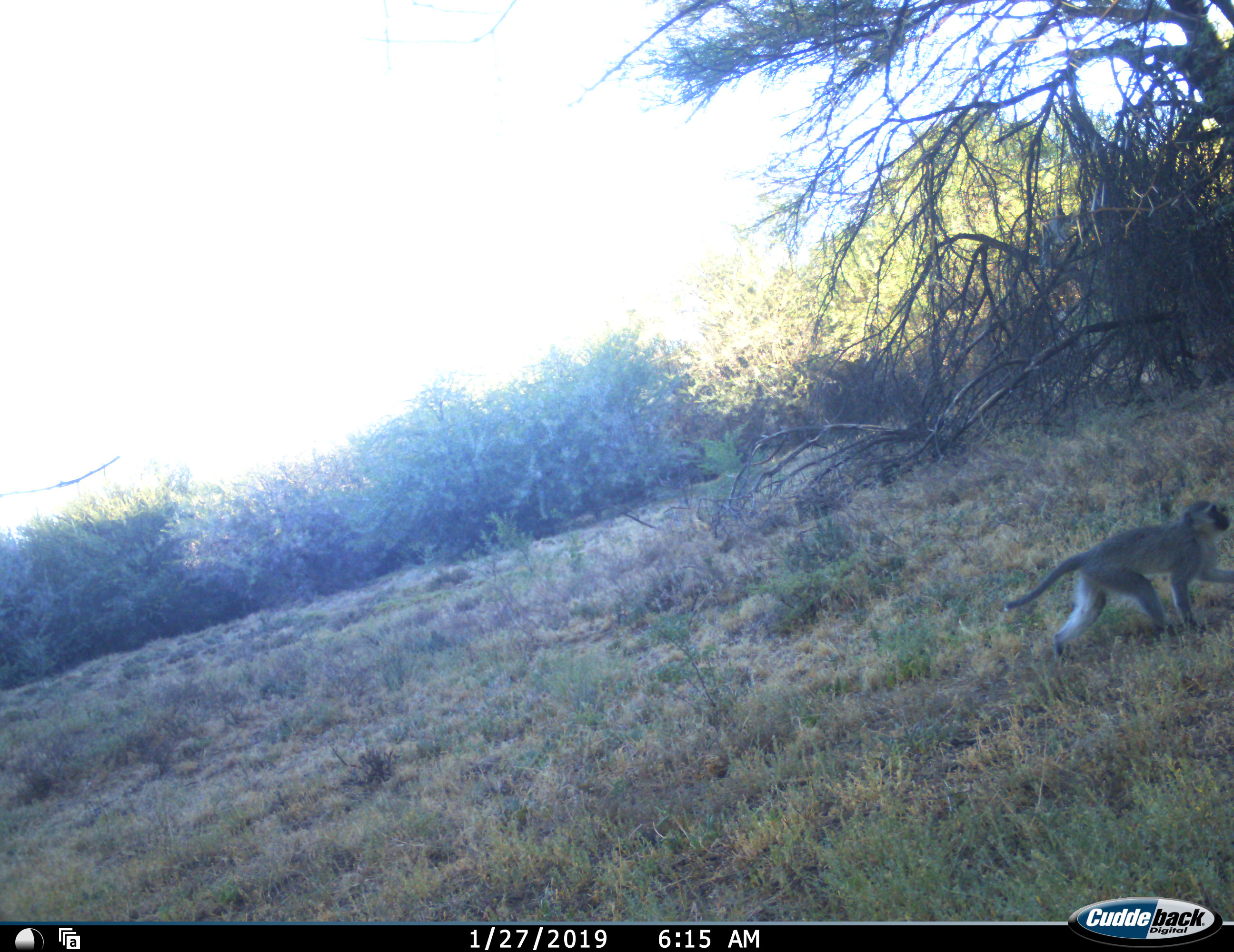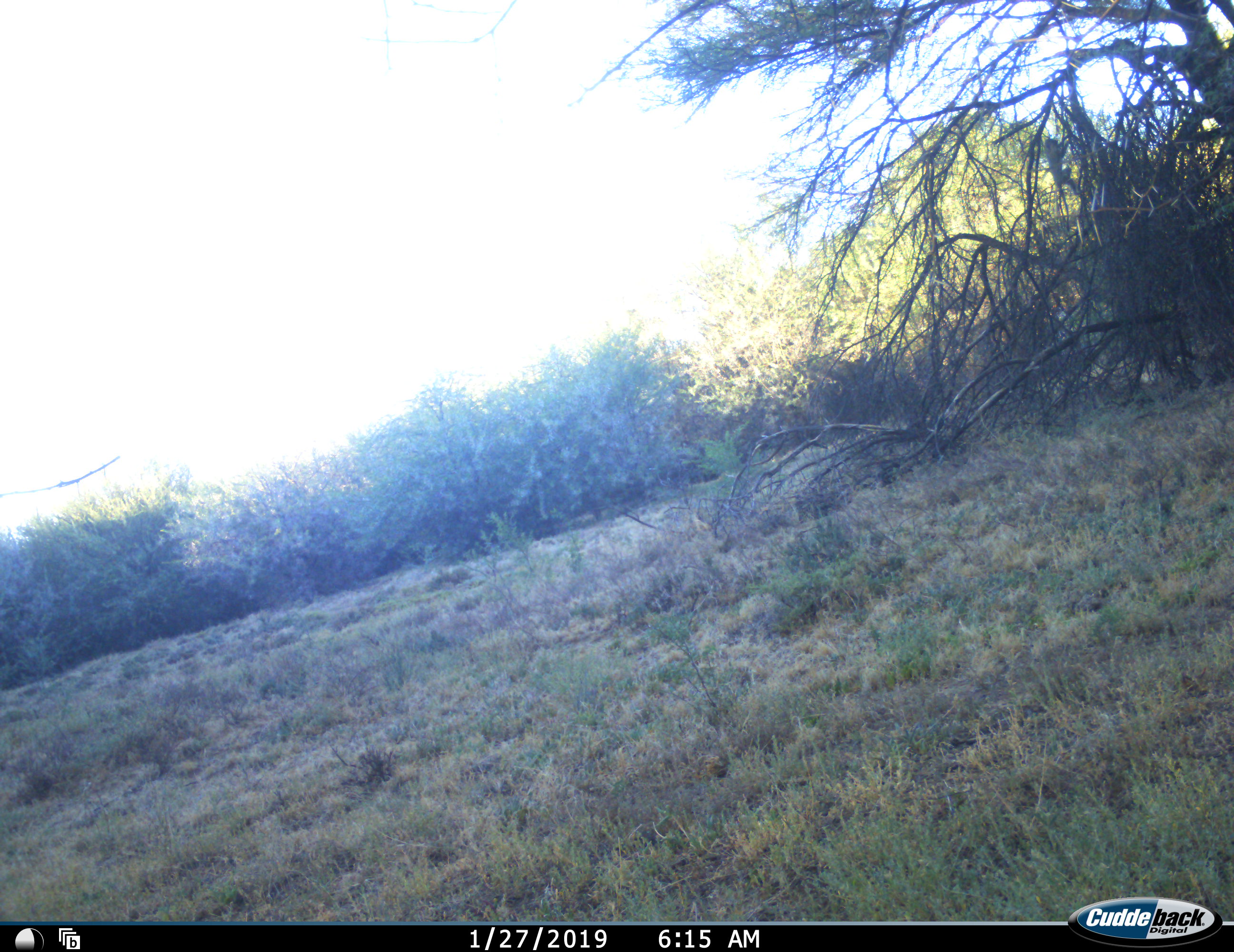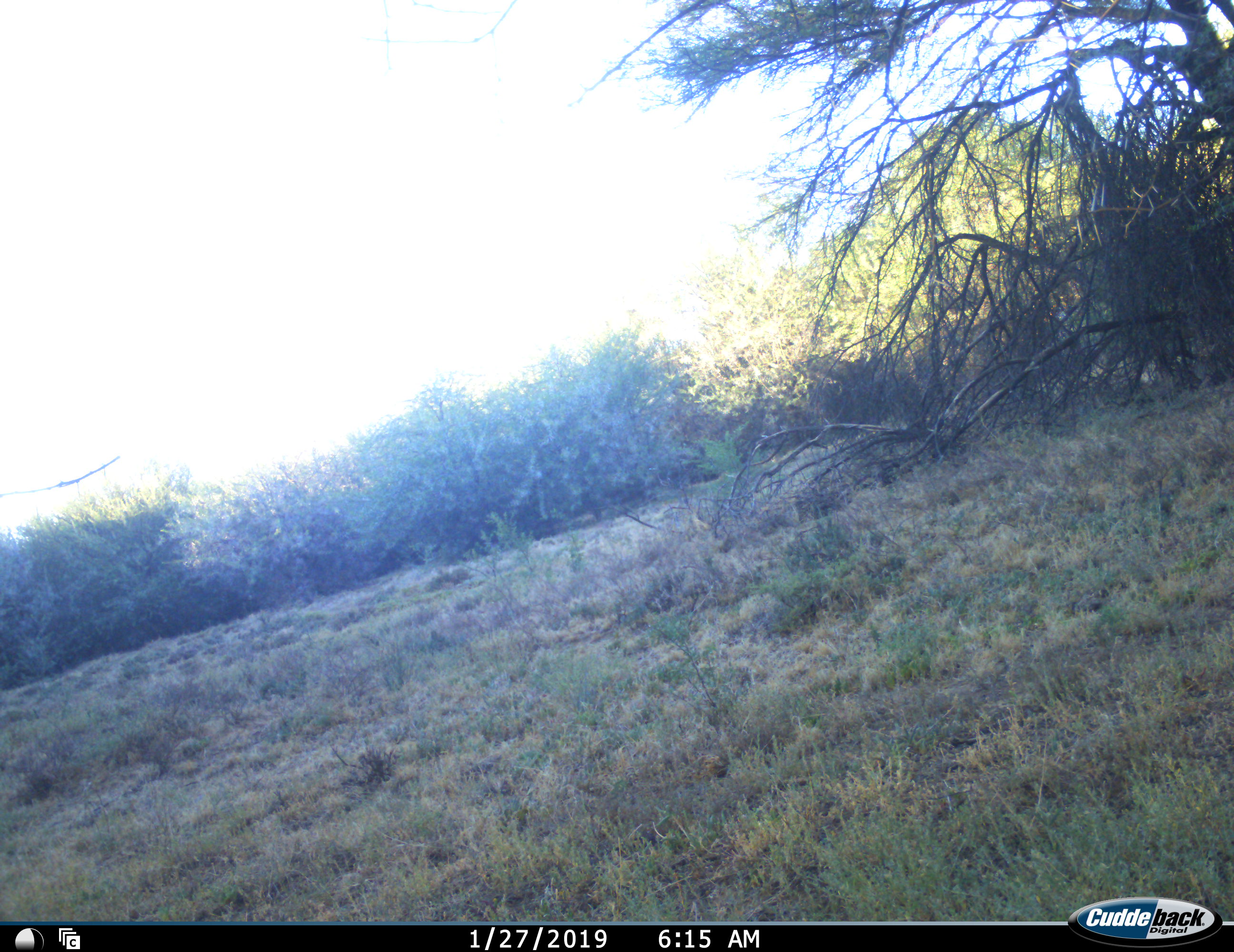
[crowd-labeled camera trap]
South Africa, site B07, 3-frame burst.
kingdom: Animalia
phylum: Chordata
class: Mammalia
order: Primates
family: Cercopithecidae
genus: Chlorocebus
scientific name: Chlorocebus pygerythrus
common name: vervet monkey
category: monkeyvervet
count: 2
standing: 0%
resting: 0%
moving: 100%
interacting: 0%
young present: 0%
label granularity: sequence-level